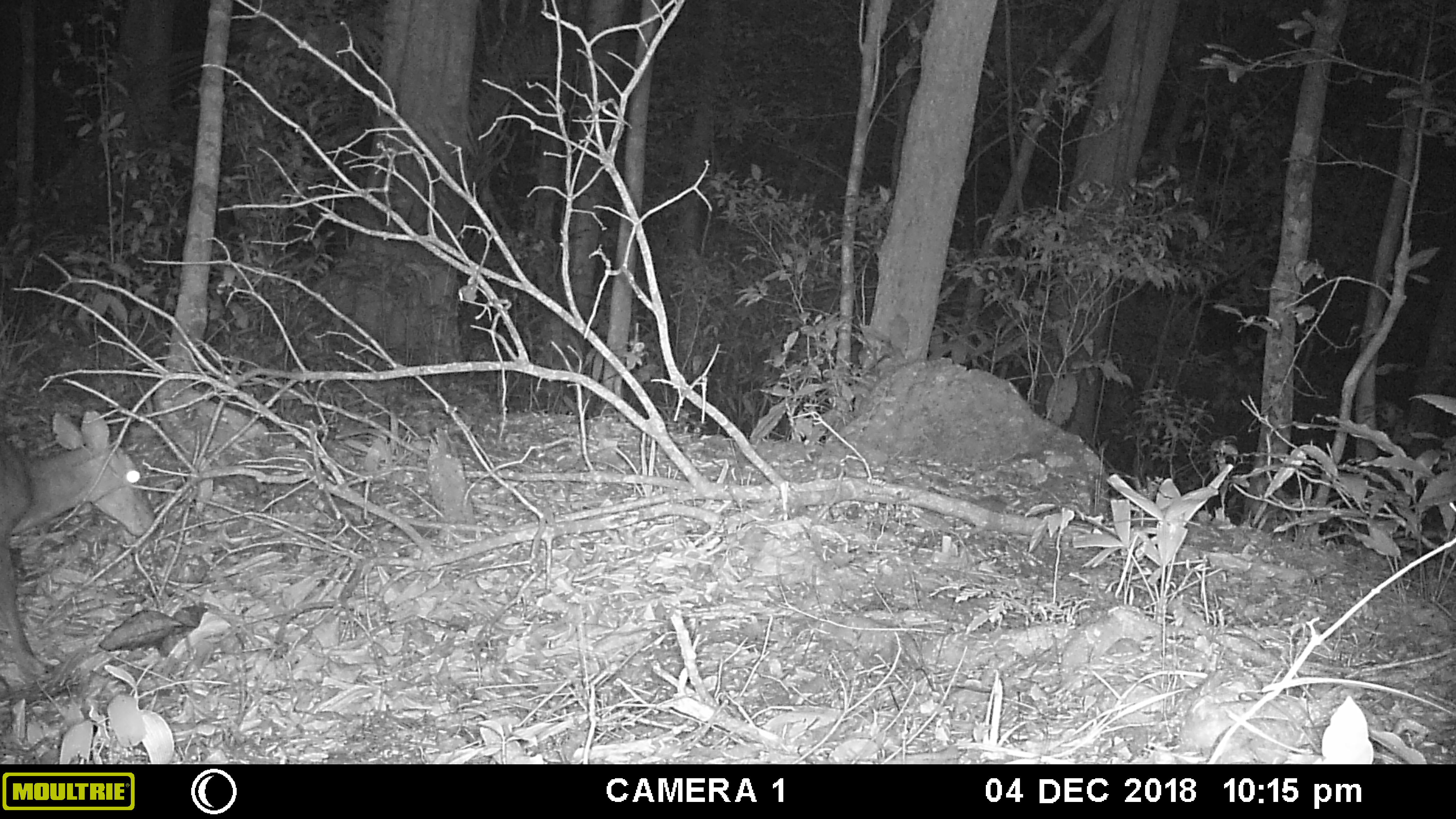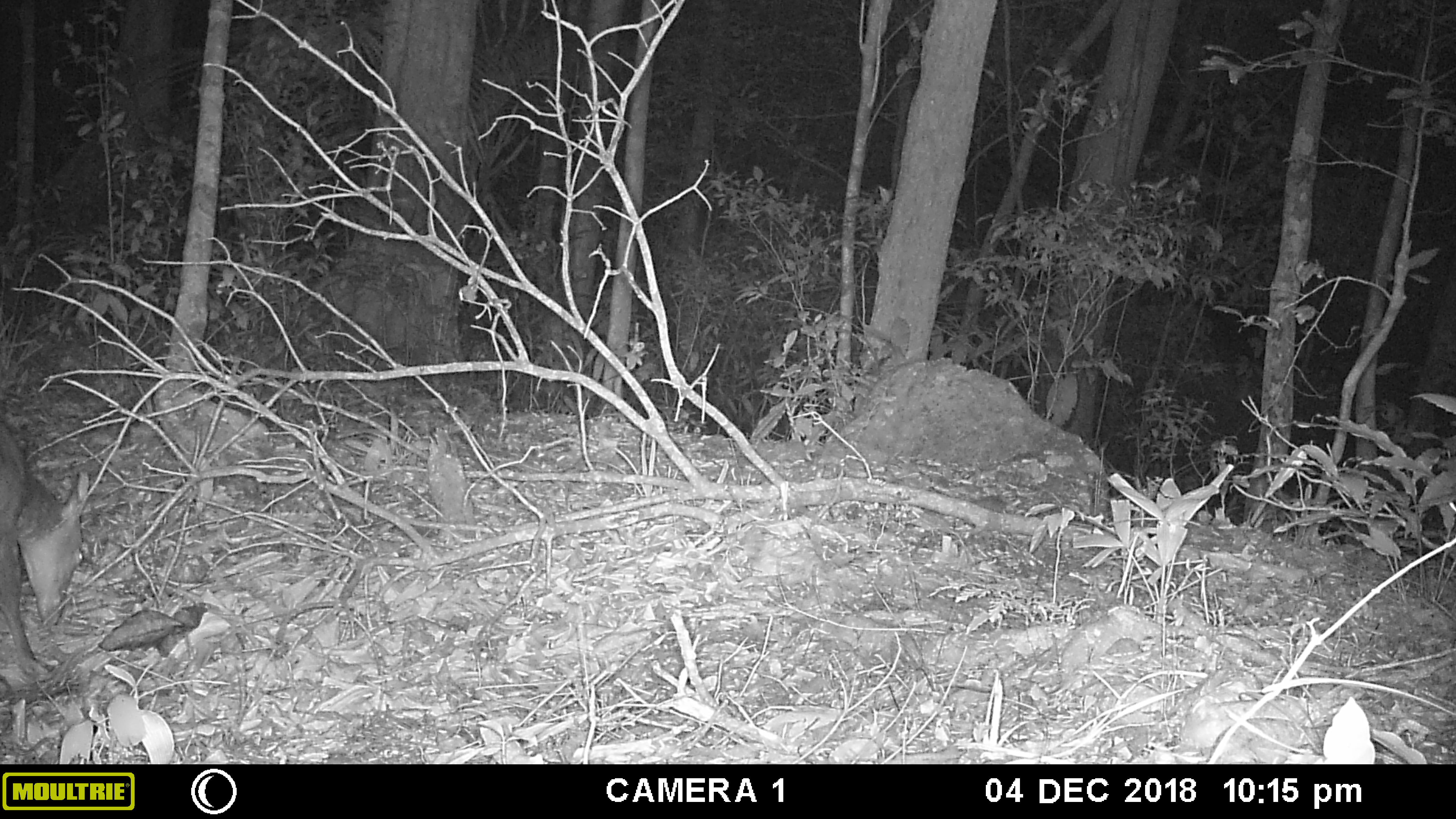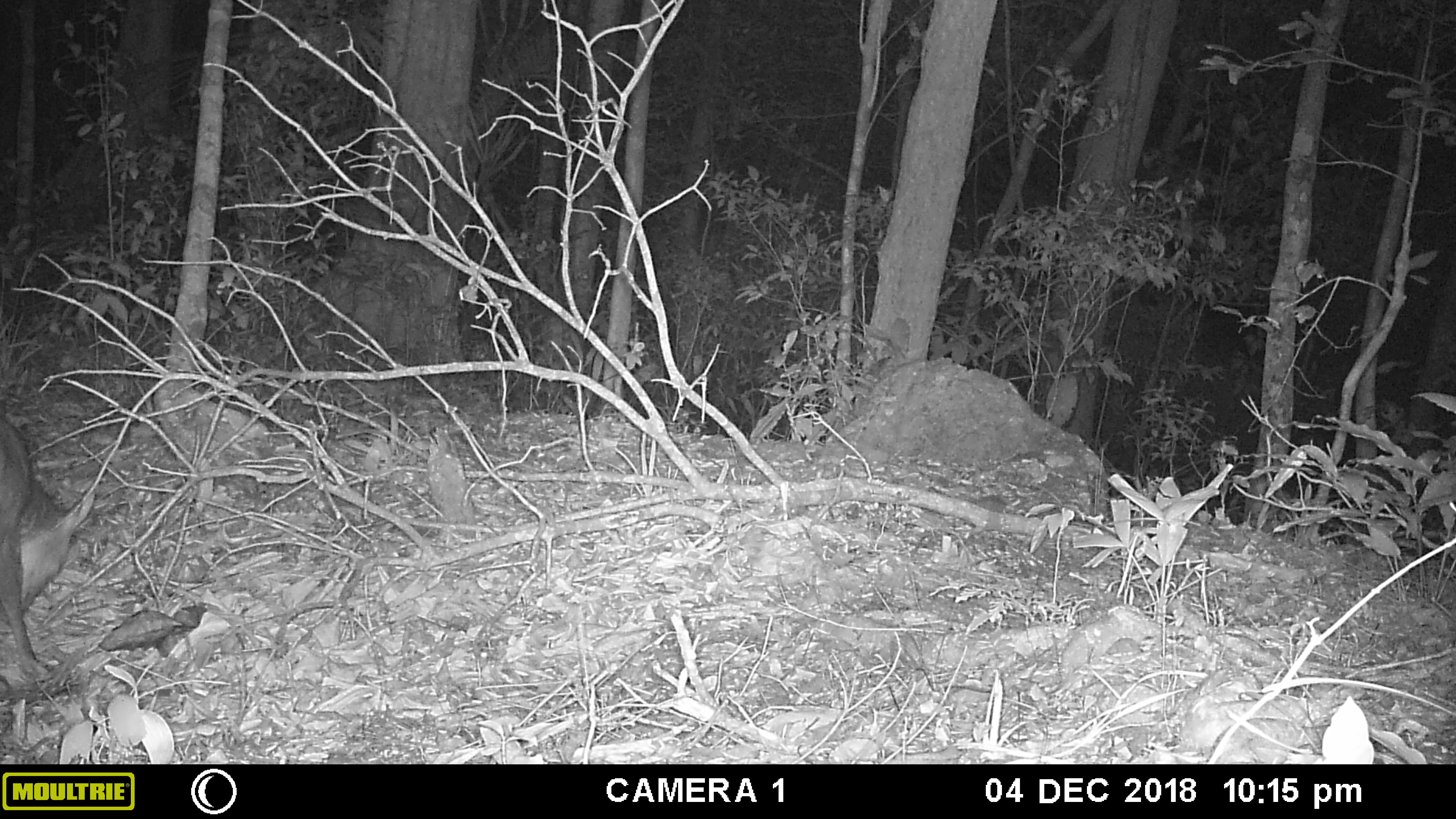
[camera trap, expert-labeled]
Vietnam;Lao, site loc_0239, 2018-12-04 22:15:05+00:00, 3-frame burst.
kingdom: Animalia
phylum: Chordata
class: Mammalia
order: Artiodactyla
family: Cervidae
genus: Muntiacus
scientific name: Muntiacus vuquangensis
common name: large-antlered muntjac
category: large antlered muntjac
Large antlered muntjac (large-antlered muntjac) (Muntiacus vuquangensis). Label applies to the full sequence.